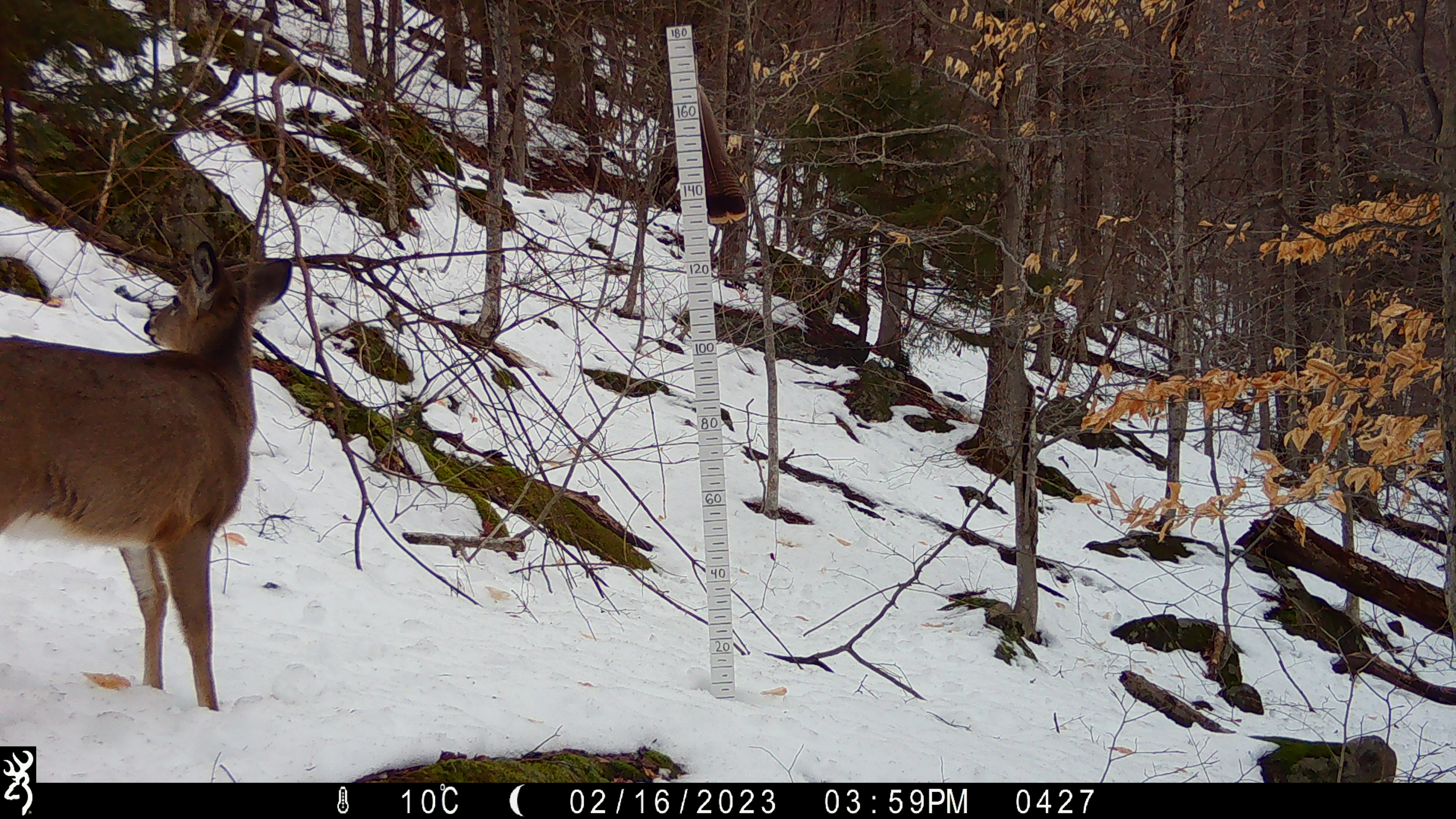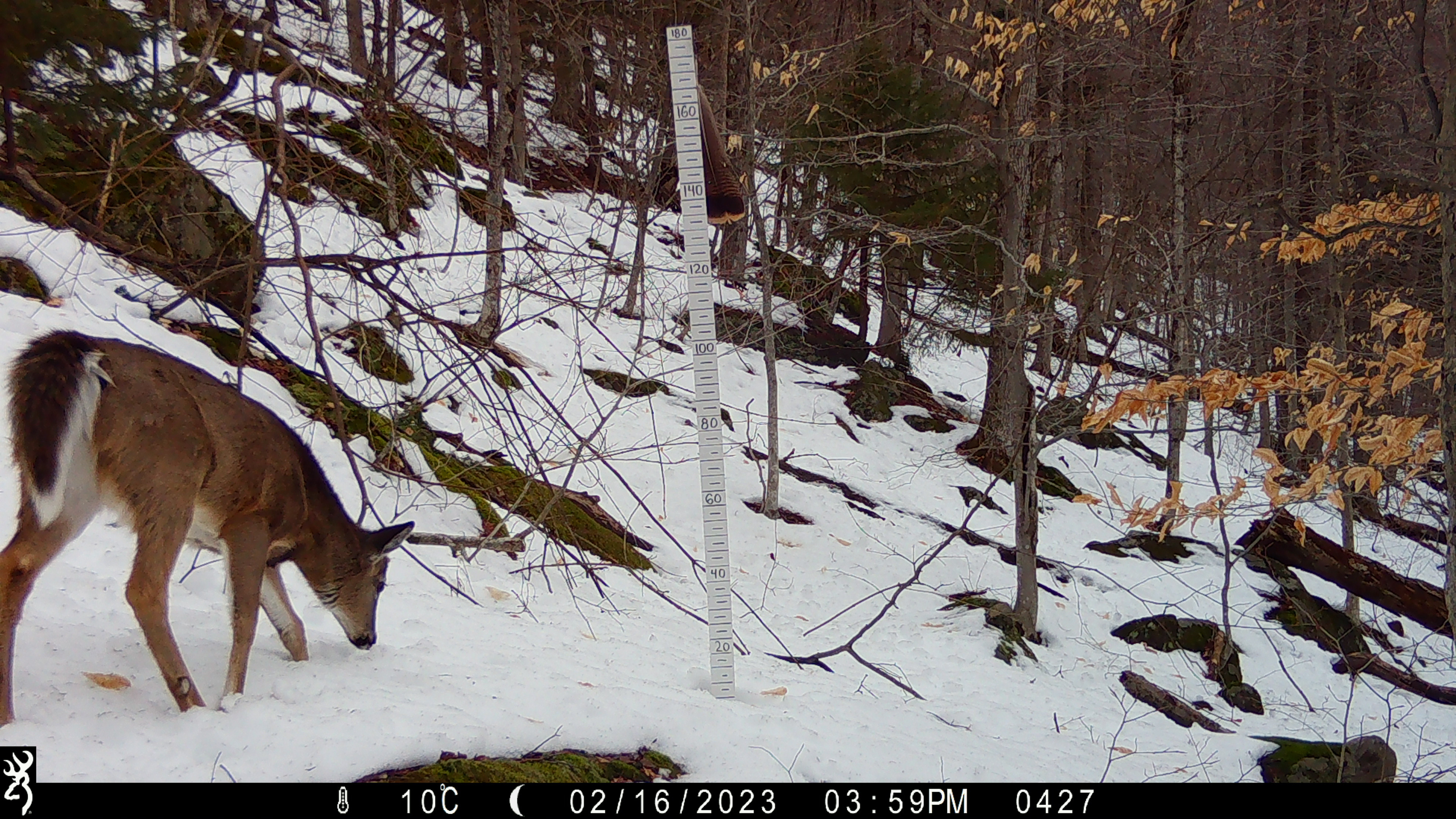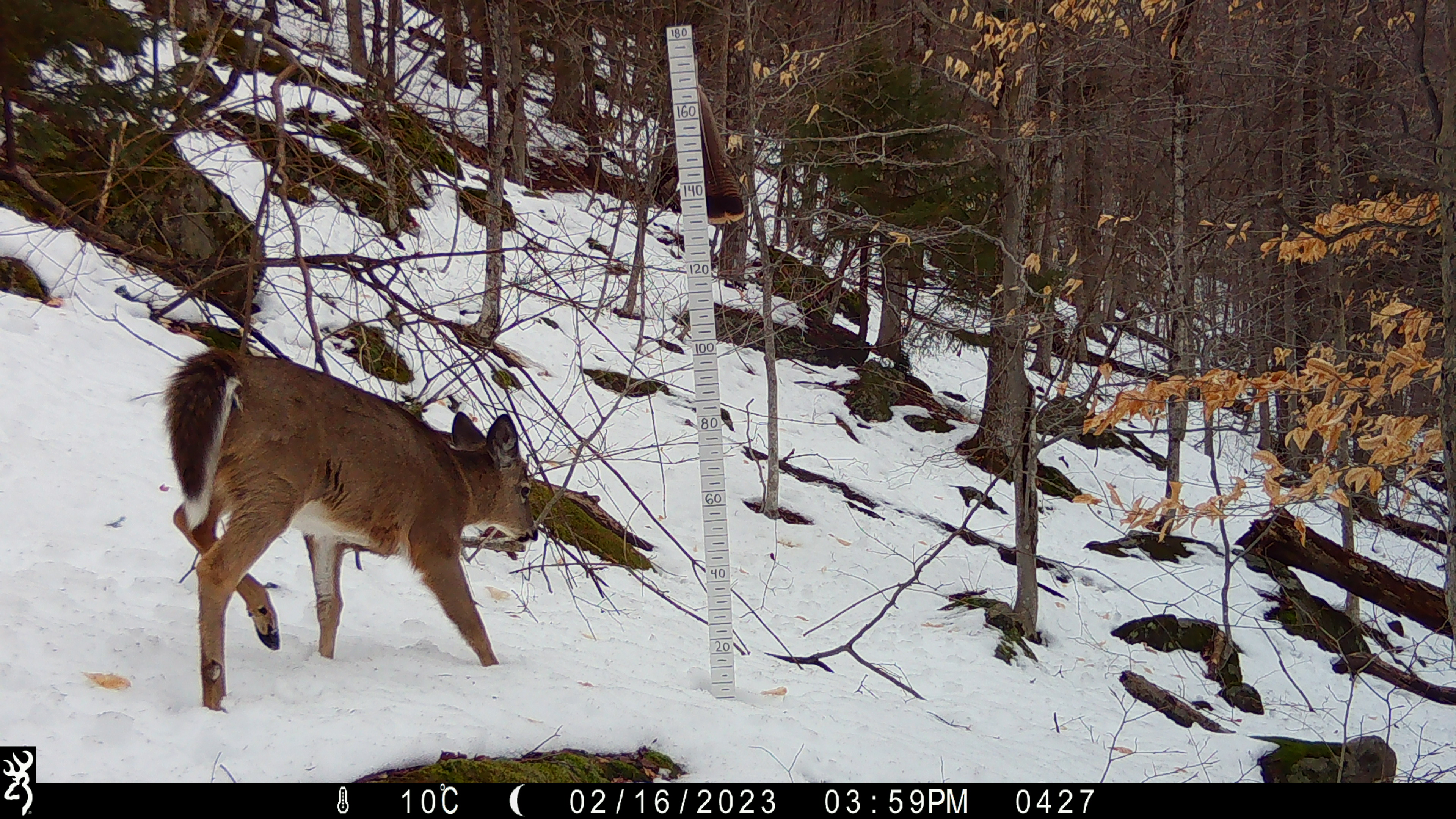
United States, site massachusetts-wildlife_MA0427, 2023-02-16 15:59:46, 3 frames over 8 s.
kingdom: Animalia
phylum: Chordata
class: Mammalia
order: Artiodactyla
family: Cervidae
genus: Odocoileus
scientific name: Odocoileus virginianus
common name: white-tailed deer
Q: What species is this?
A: White-tailed deer (Odocoileus virginianus).